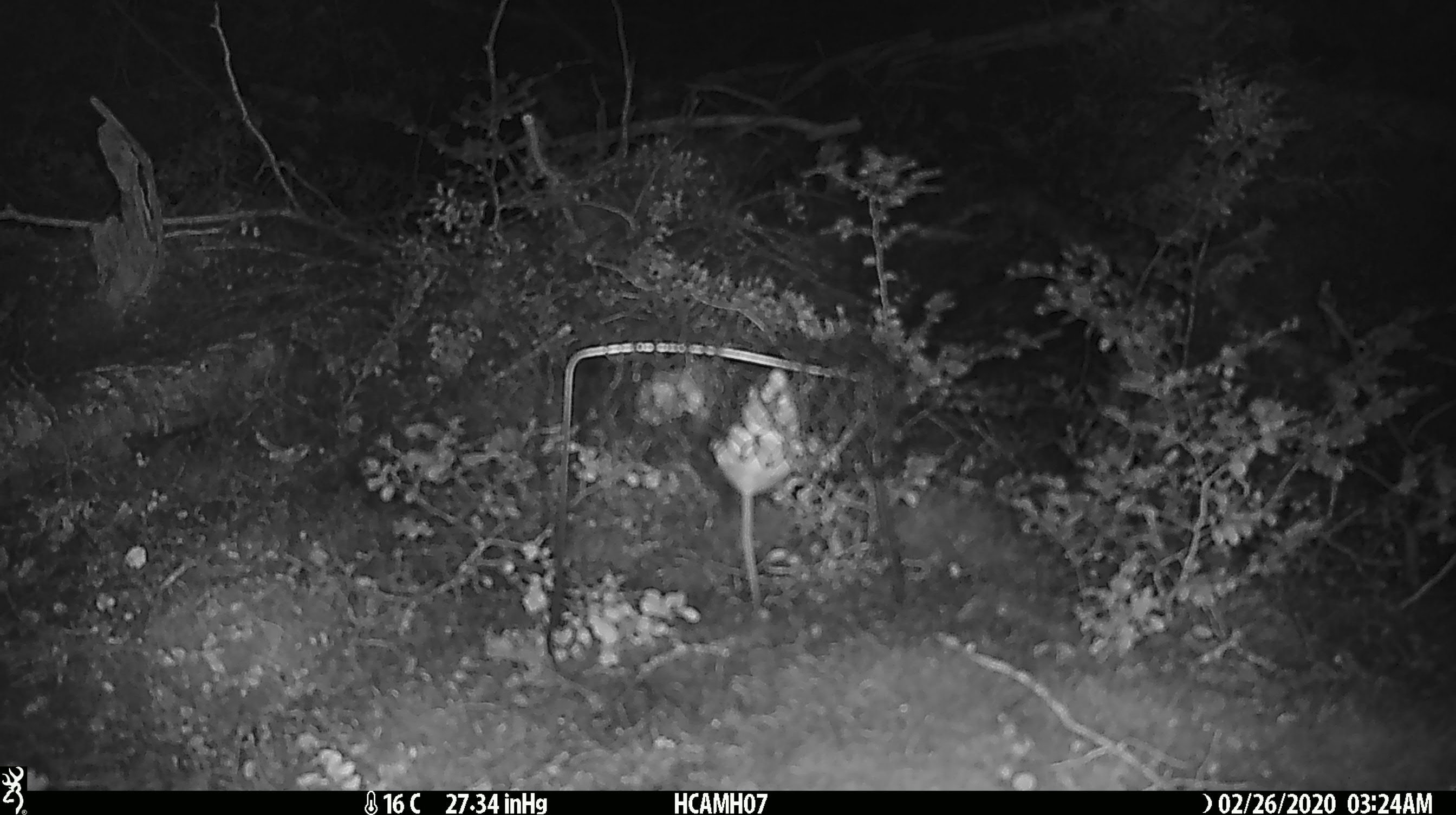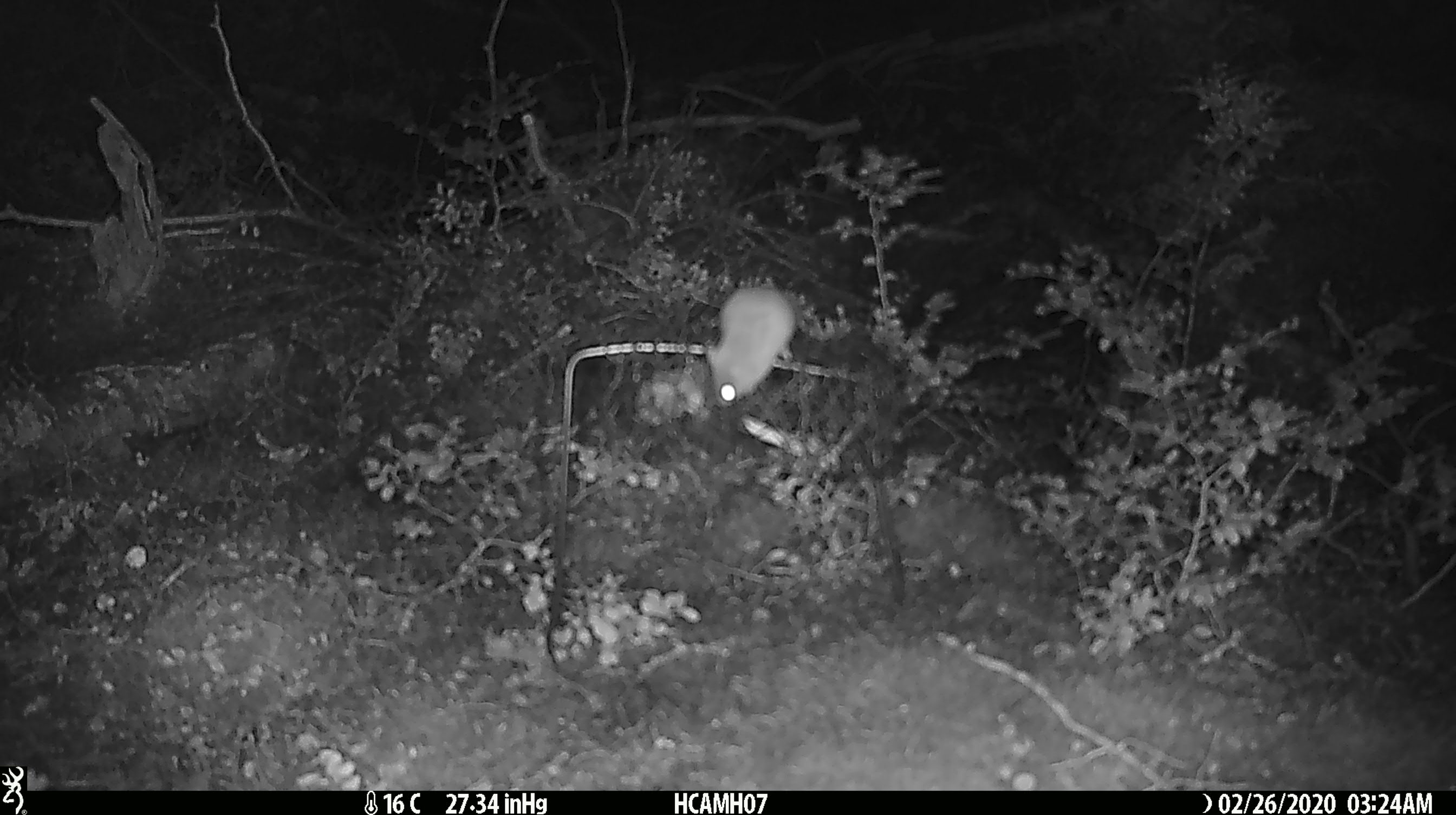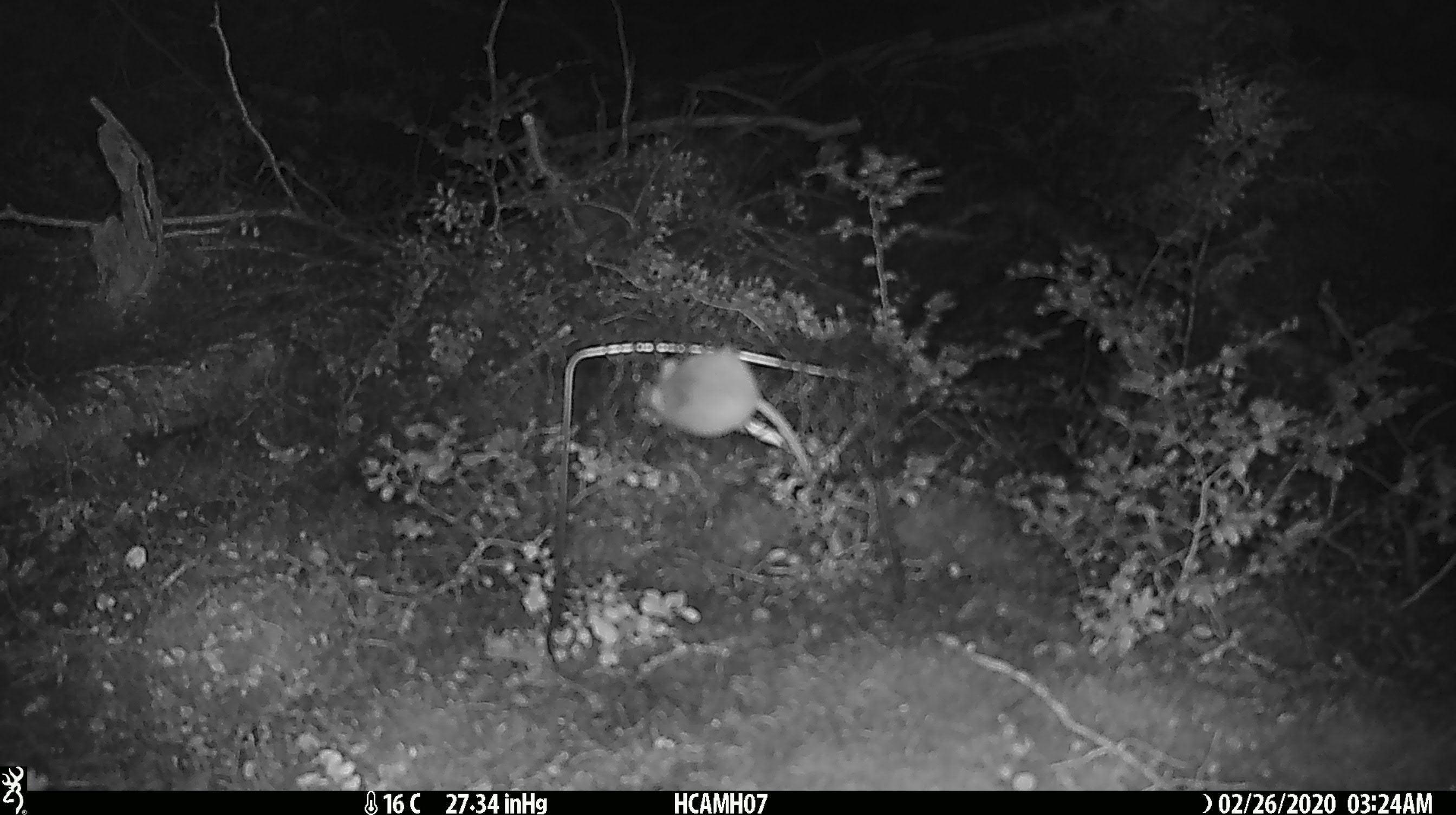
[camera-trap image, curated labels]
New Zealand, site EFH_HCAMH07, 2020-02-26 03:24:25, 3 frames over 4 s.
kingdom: Animalia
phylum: Chordata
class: Mammalia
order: Rodentia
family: Muridae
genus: Mus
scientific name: Mus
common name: mouse